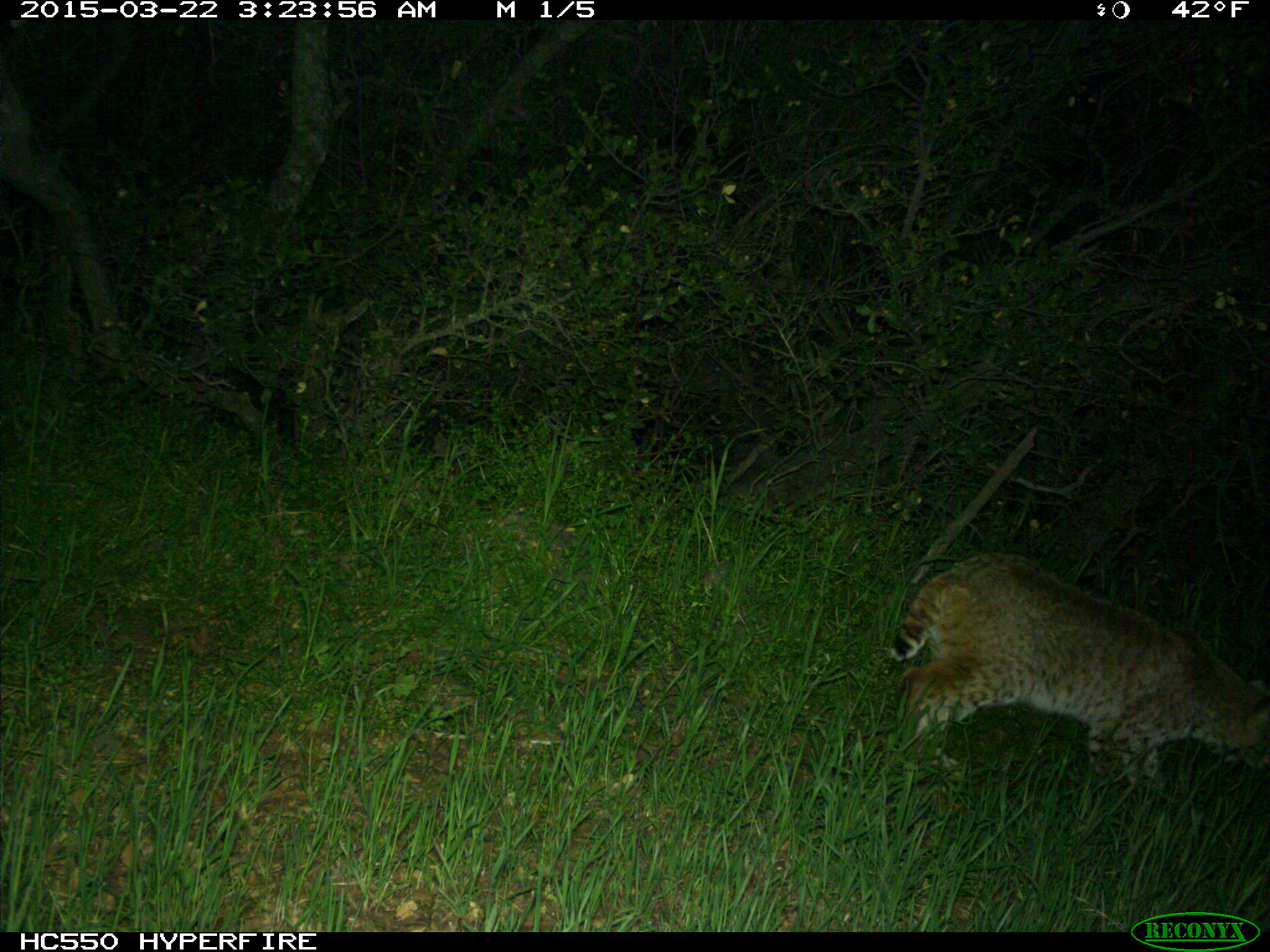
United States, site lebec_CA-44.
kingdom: Animalia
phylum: Chordata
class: Mammalia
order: Carnivora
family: Felidae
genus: Lynx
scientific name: Lynx rufus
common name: bobcat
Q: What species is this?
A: Lynx rufus (bobcat).